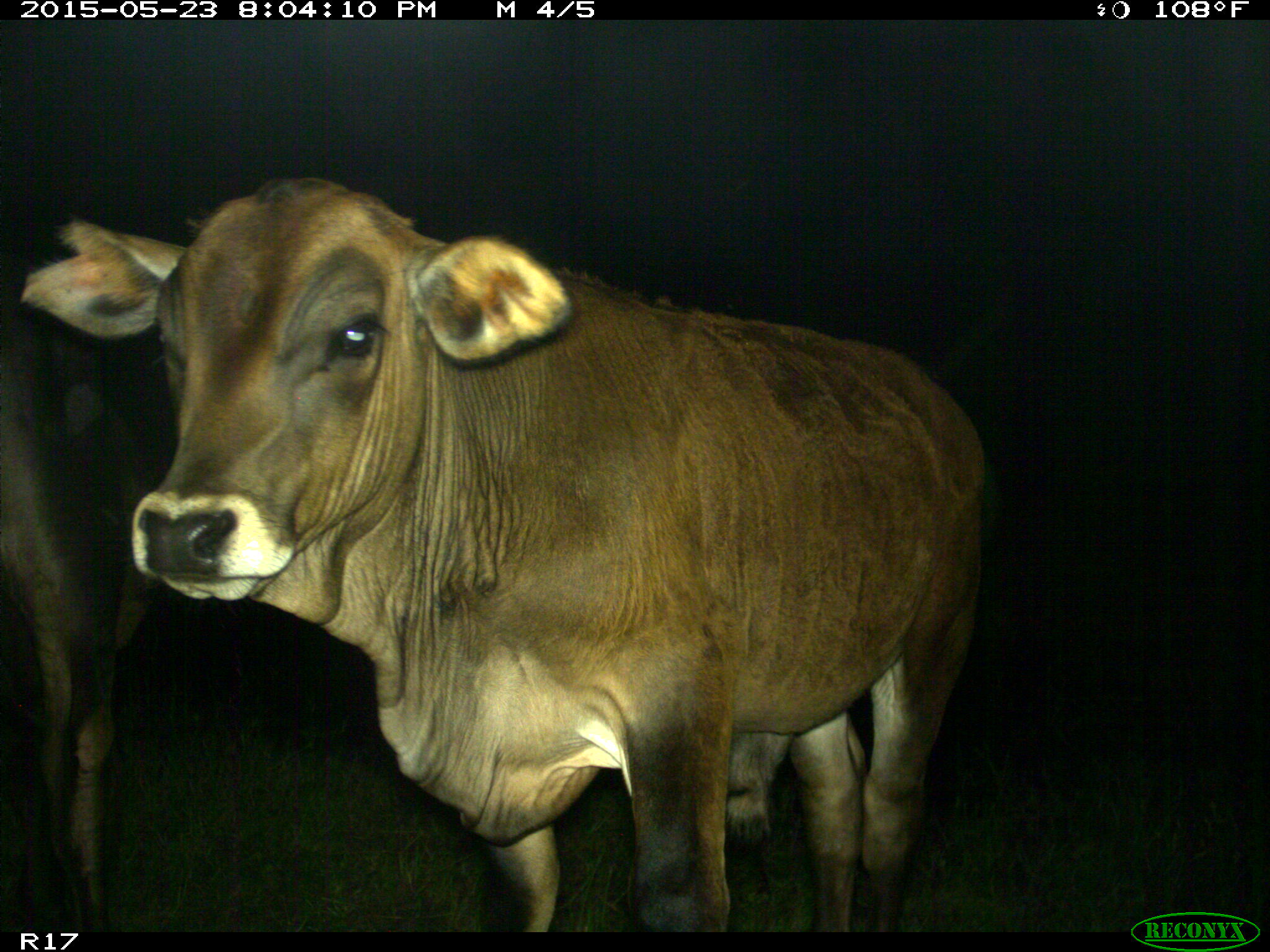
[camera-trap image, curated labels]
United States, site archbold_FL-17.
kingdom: Animalia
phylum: Chordata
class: Mammalia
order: Artiodactyla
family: Bovidae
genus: Bos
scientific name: Bos taurus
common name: domestic cow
Bos taurus (domestic cow).